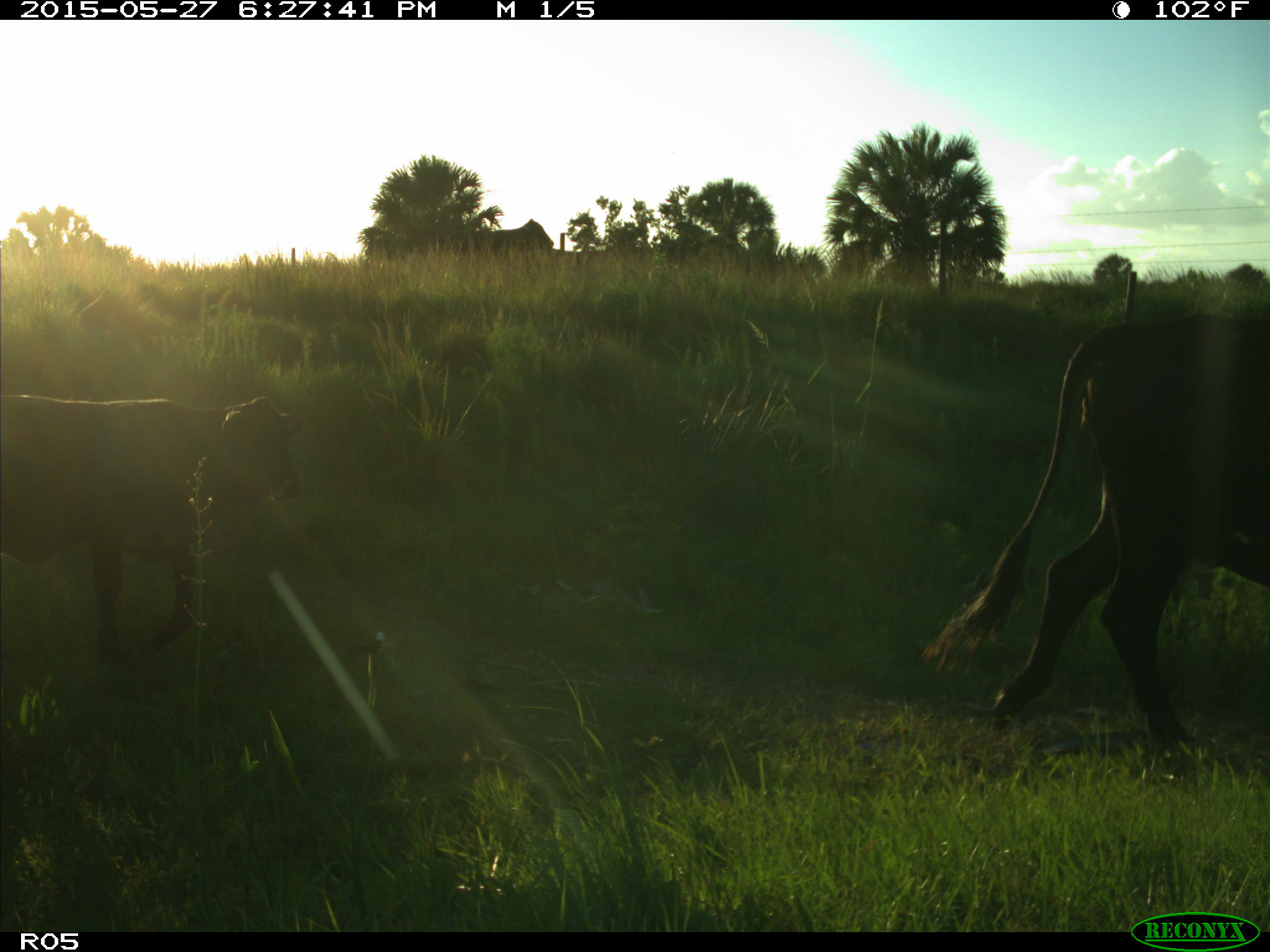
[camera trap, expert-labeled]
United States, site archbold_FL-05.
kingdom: Animalia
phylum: Chordata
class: Mammalia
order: Artiodactyla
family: Bovidae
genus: Bos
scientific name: Bos taurus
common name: domestic cow